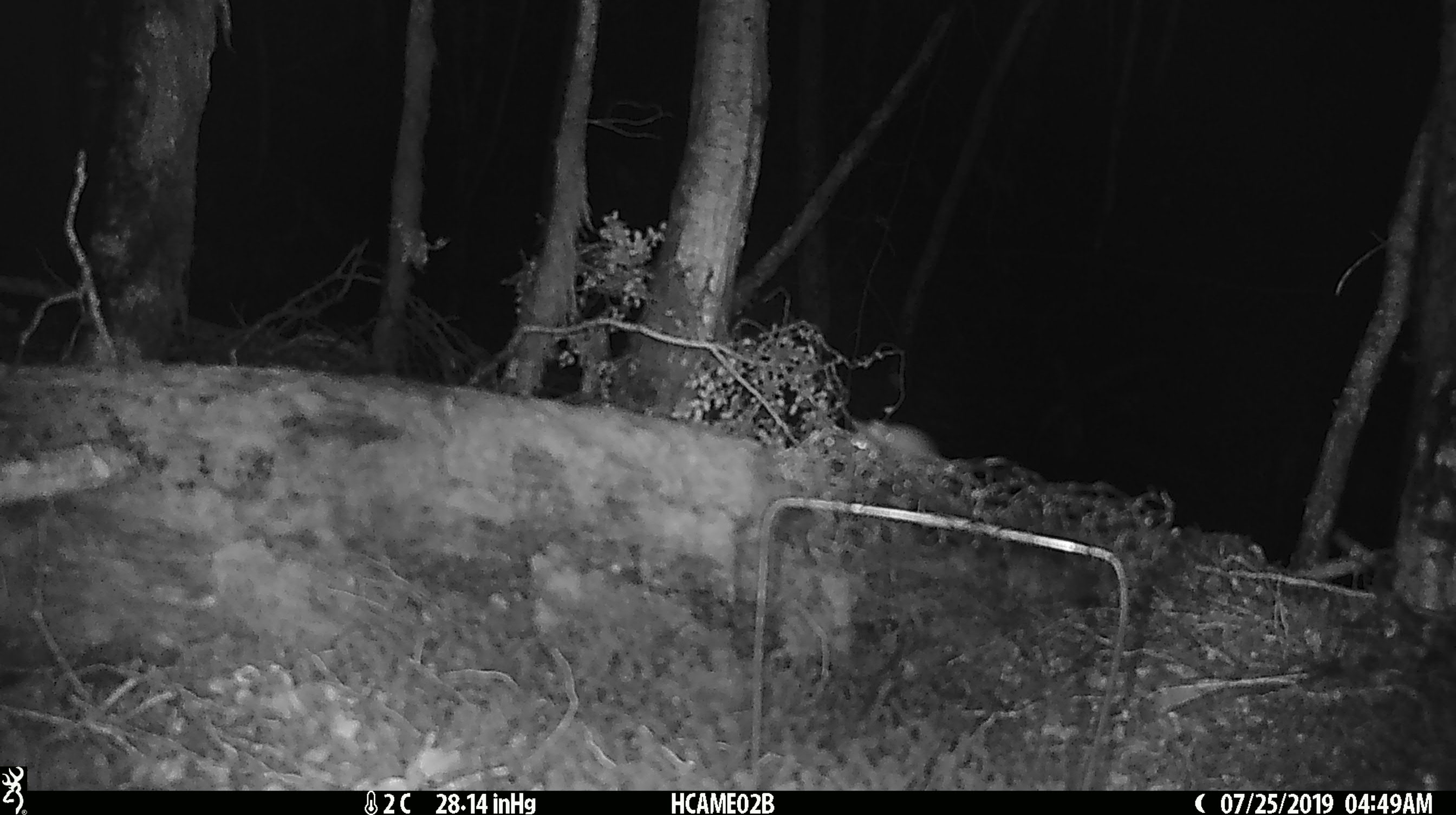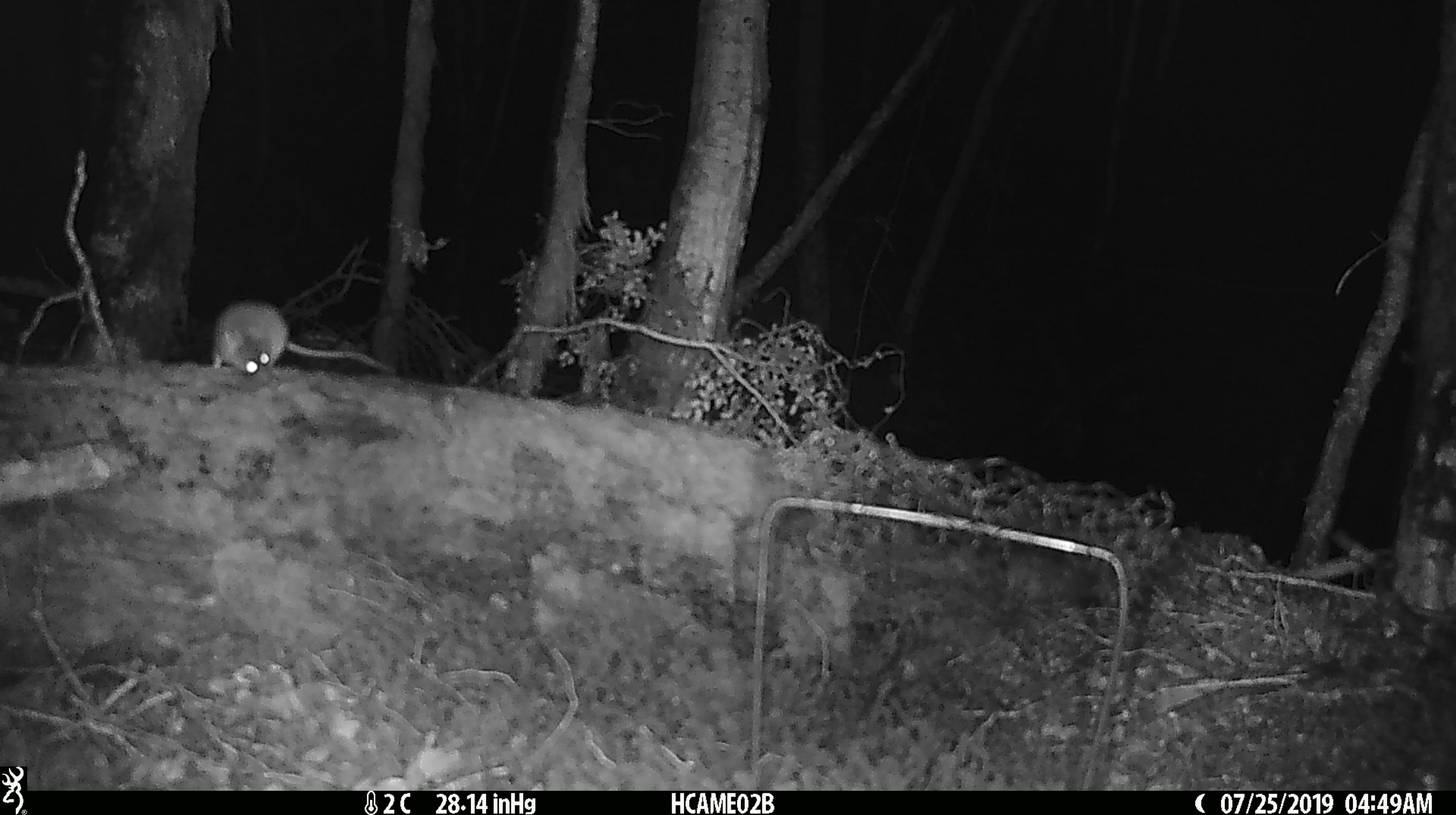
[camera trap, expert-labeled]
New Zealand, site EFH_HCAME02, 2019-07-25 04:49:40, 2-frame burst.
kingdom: Animalia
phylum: Chordata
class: Mammalia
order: Rodentia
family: Muridae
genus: Mus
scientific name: Mus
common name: mouse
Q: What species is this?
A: Mouse (Mus).